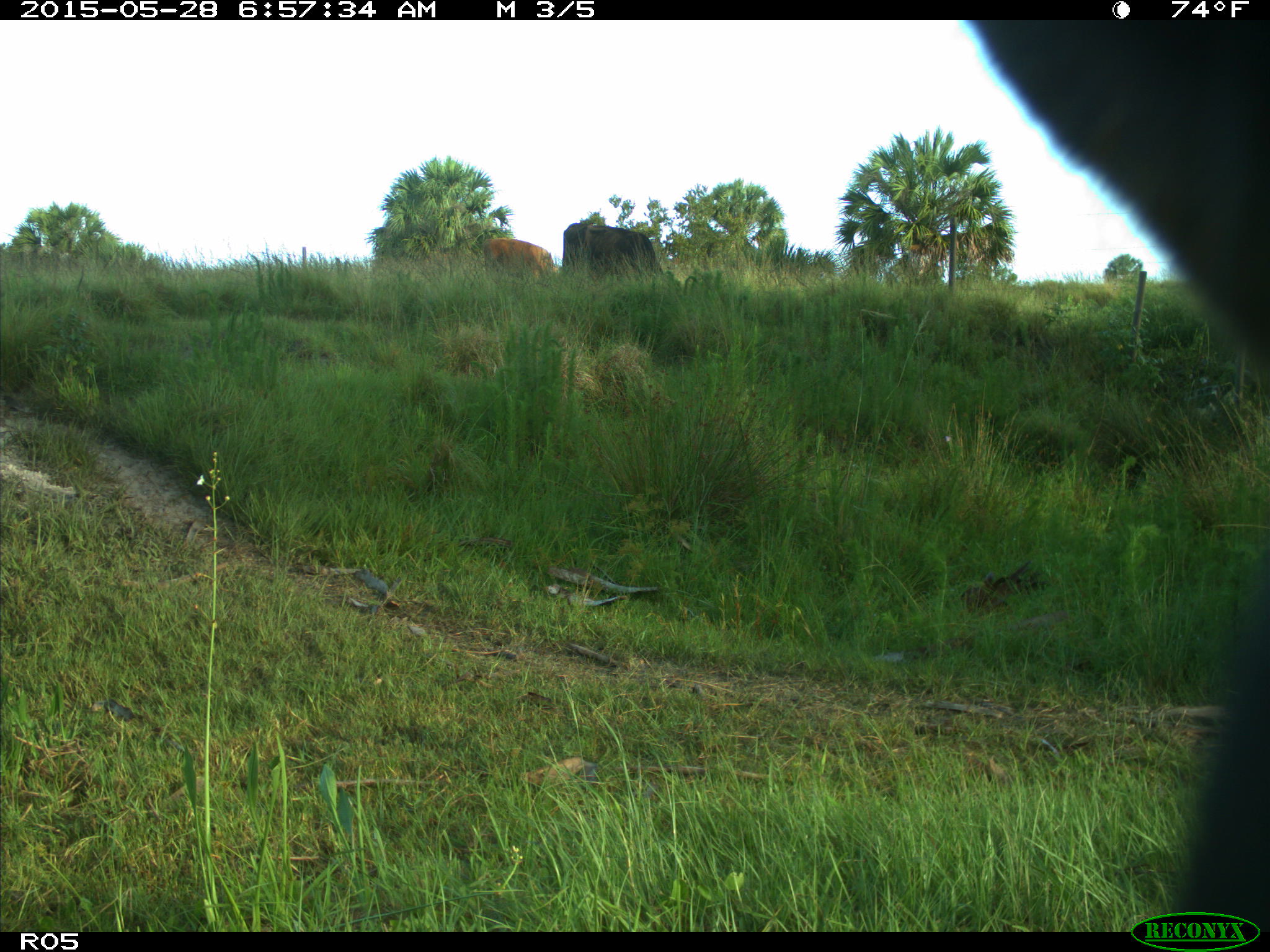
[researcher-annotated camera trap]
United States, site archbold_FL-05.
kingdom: Animalia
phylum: Chordata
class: Mammalia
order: Artiodactyla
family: Bovidae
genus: Bos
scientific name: Bos taurus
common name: domestic cow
Bos taurus (domestic cow).